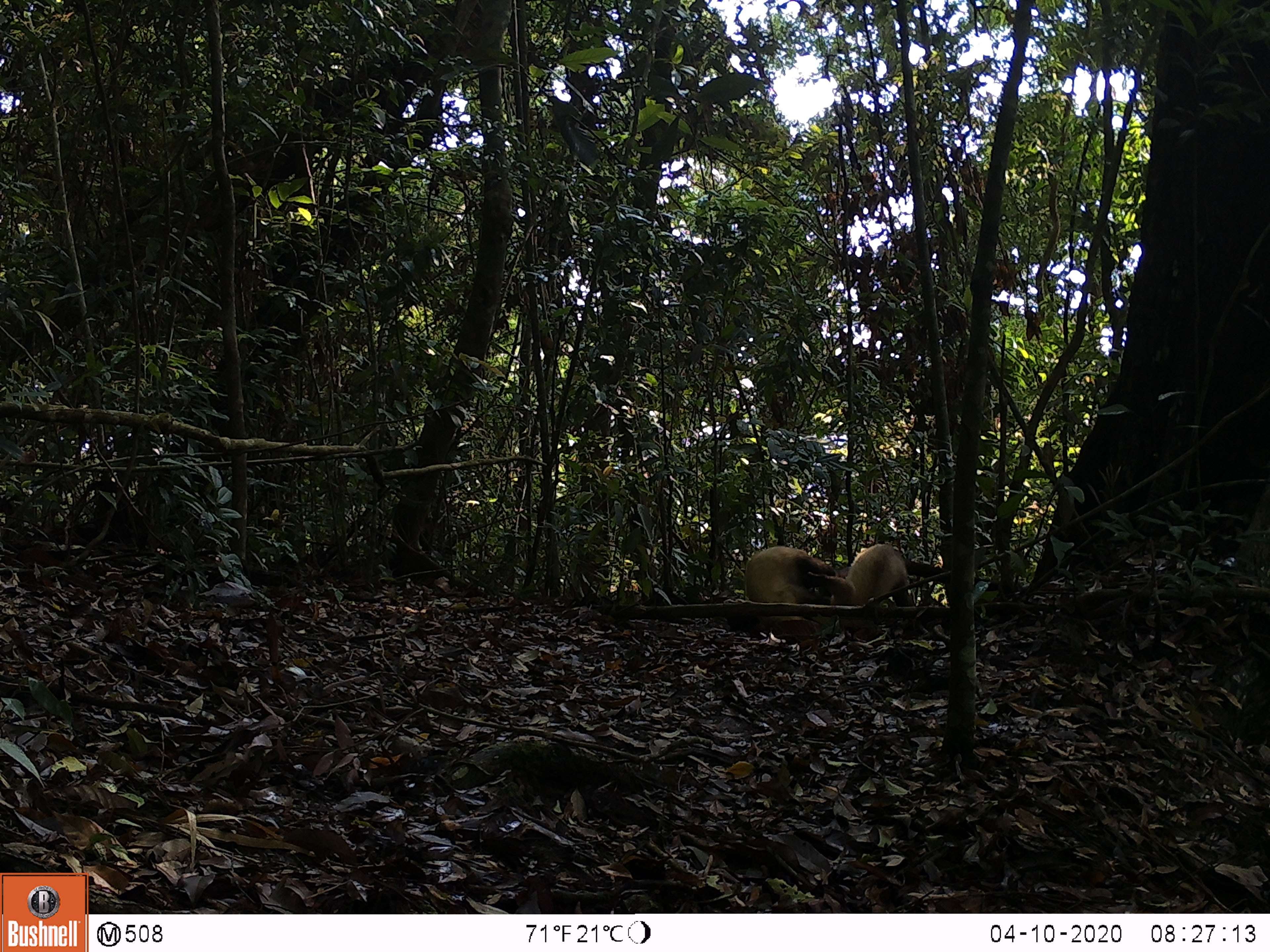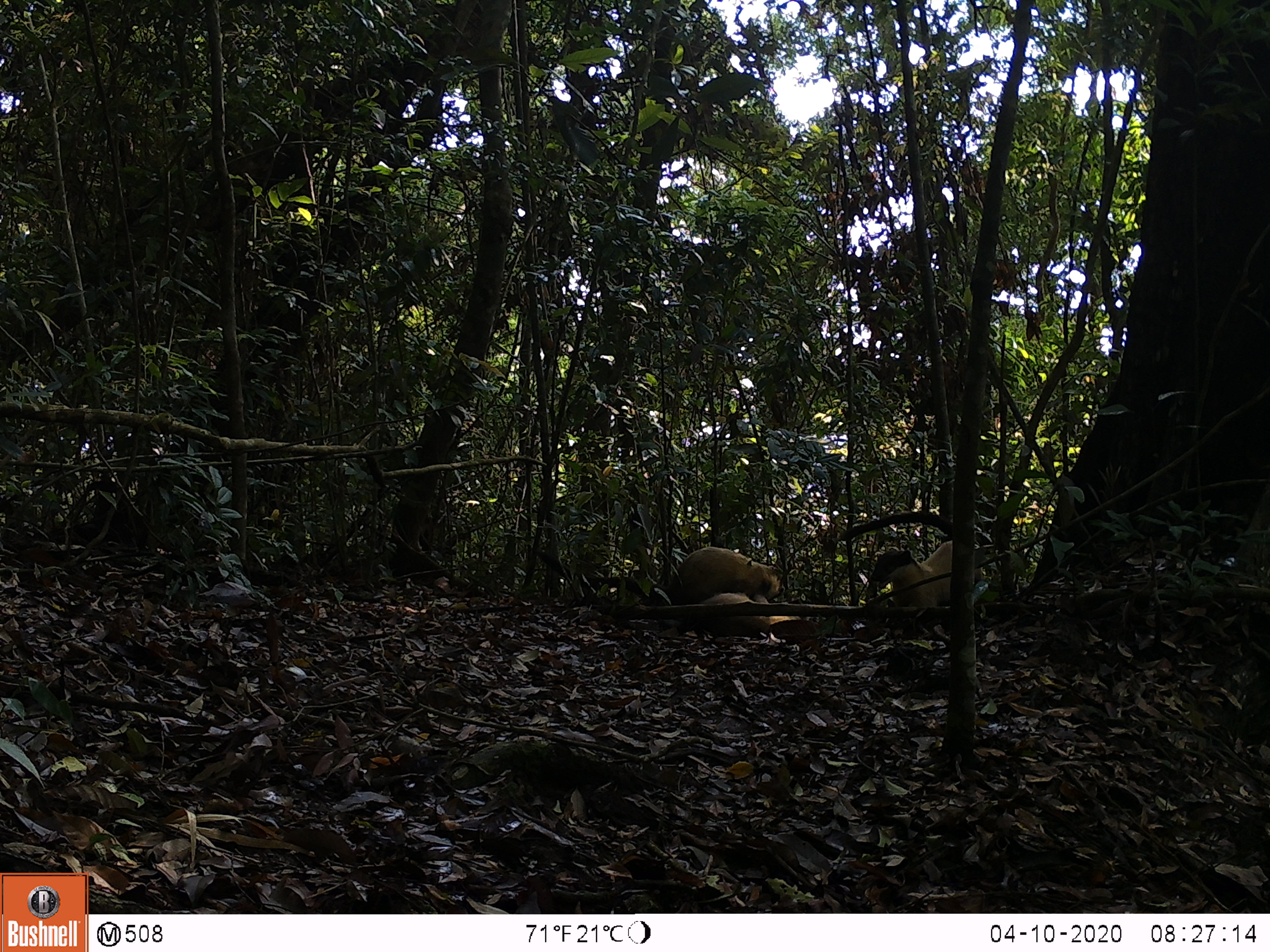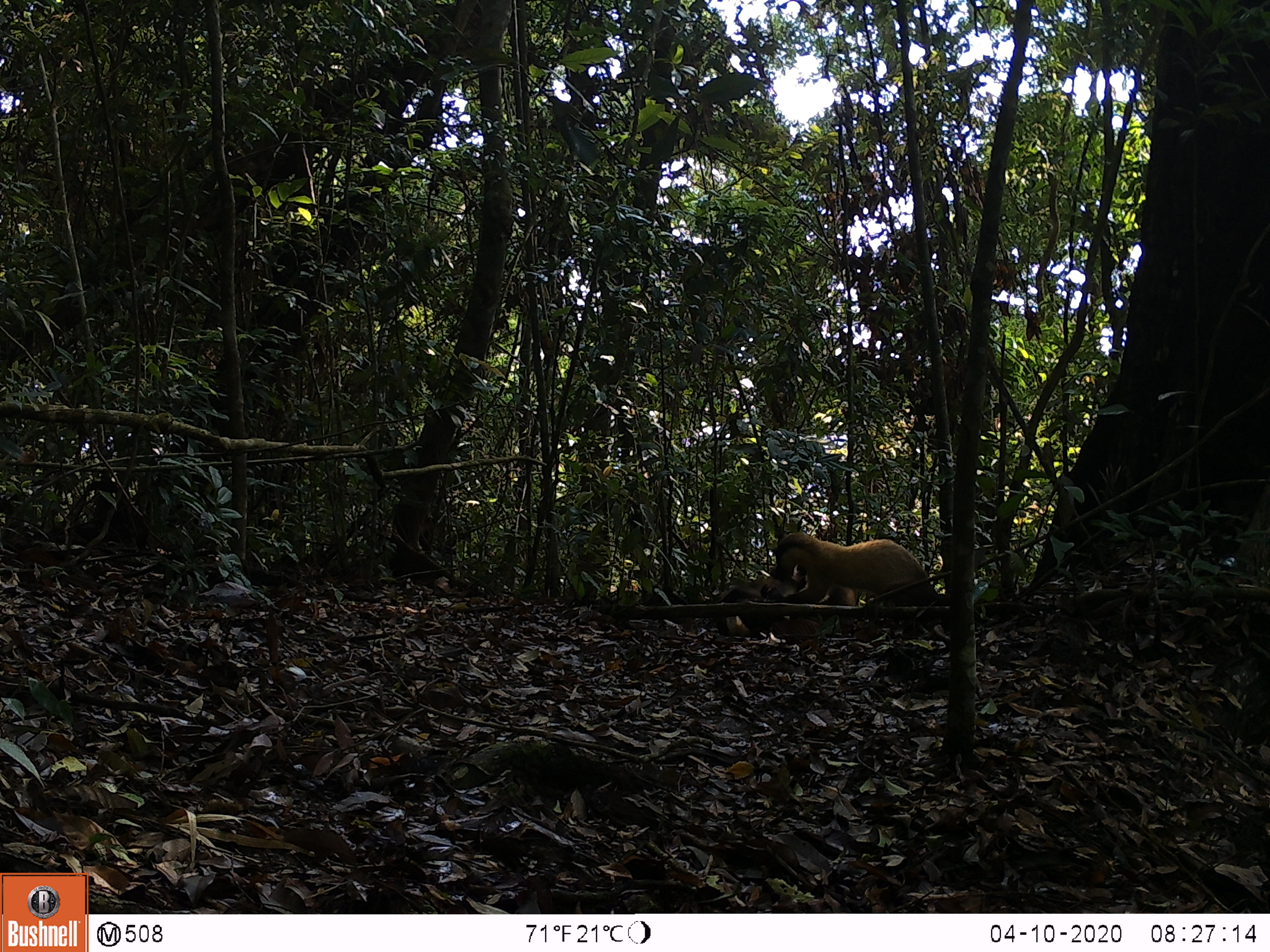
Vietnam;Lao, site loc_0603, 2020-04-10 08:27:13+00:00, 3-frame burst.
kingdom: Animalia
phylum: Chordata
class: Mammalia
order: Carnivora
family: Mustelidae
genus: Martes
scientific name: Martes flavigula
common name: yellow-throated marten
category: yellow throated marten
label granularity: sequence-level